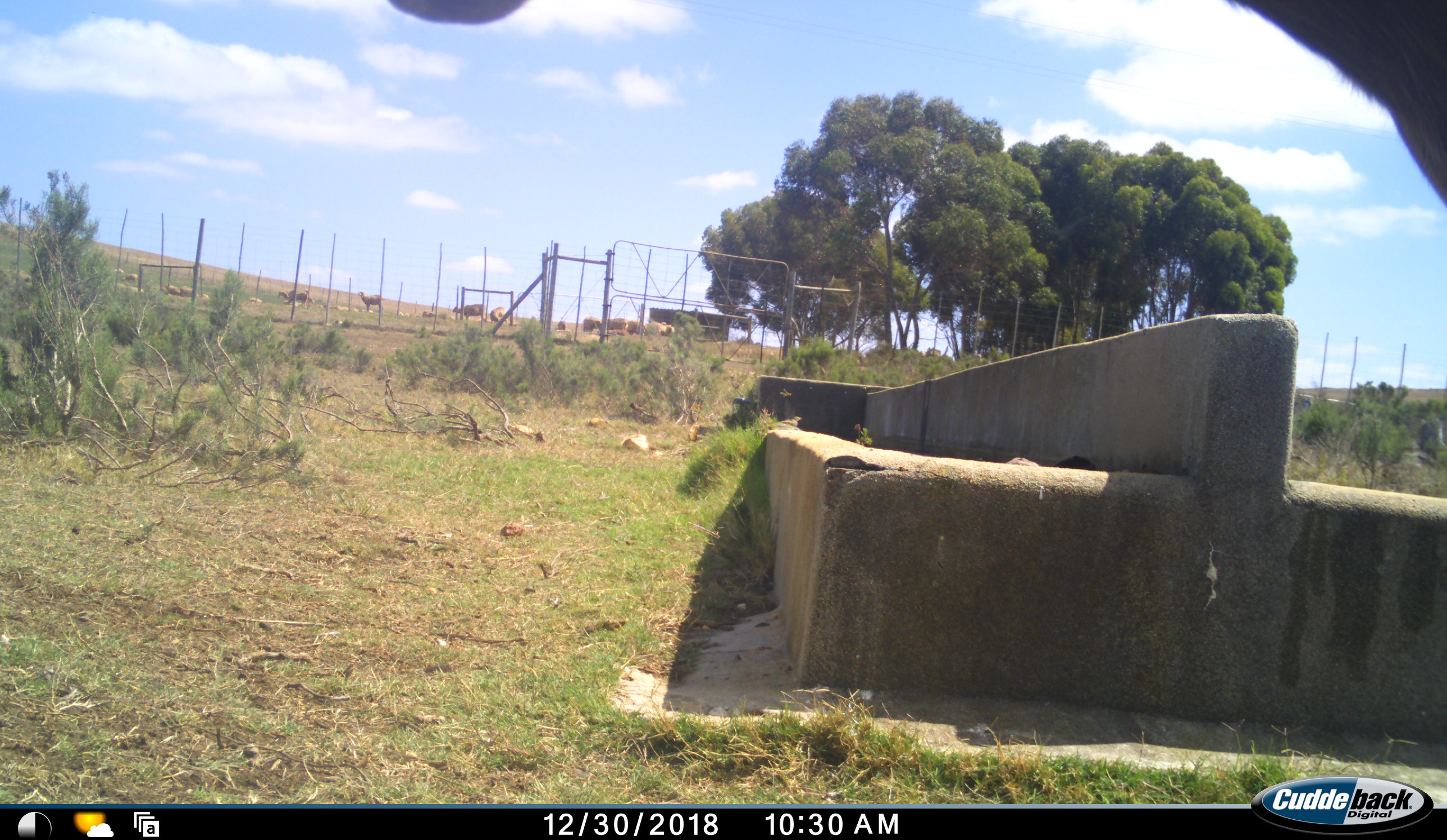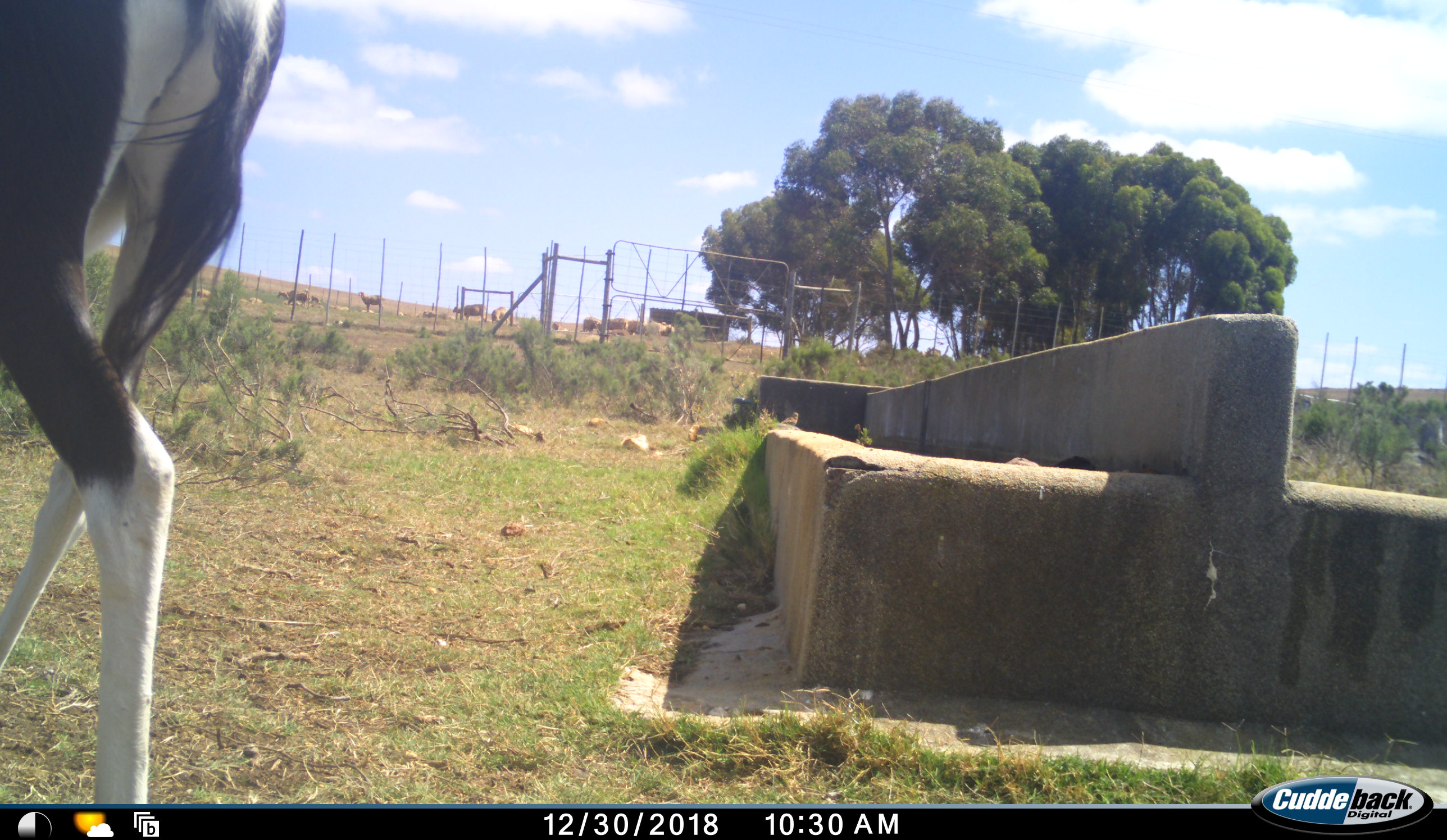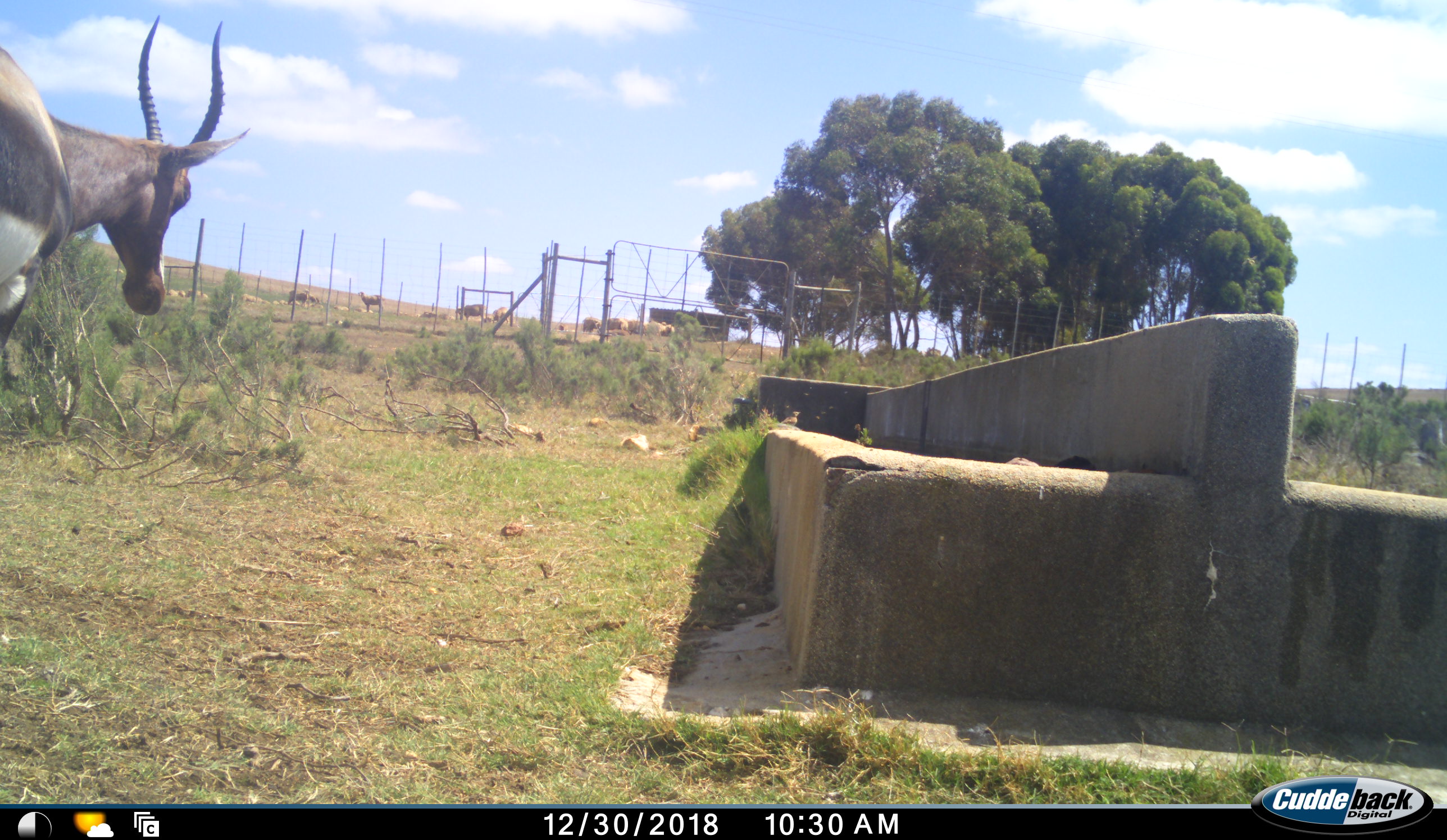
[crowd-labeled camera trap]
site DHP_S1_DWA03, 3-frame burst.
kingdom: Animalia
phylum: Chordata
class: Mammalia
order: Artiodactyla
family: Bovidae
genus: Damaliscus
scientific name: Damaliscus pygargus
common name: bontebok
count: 1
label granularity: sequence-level